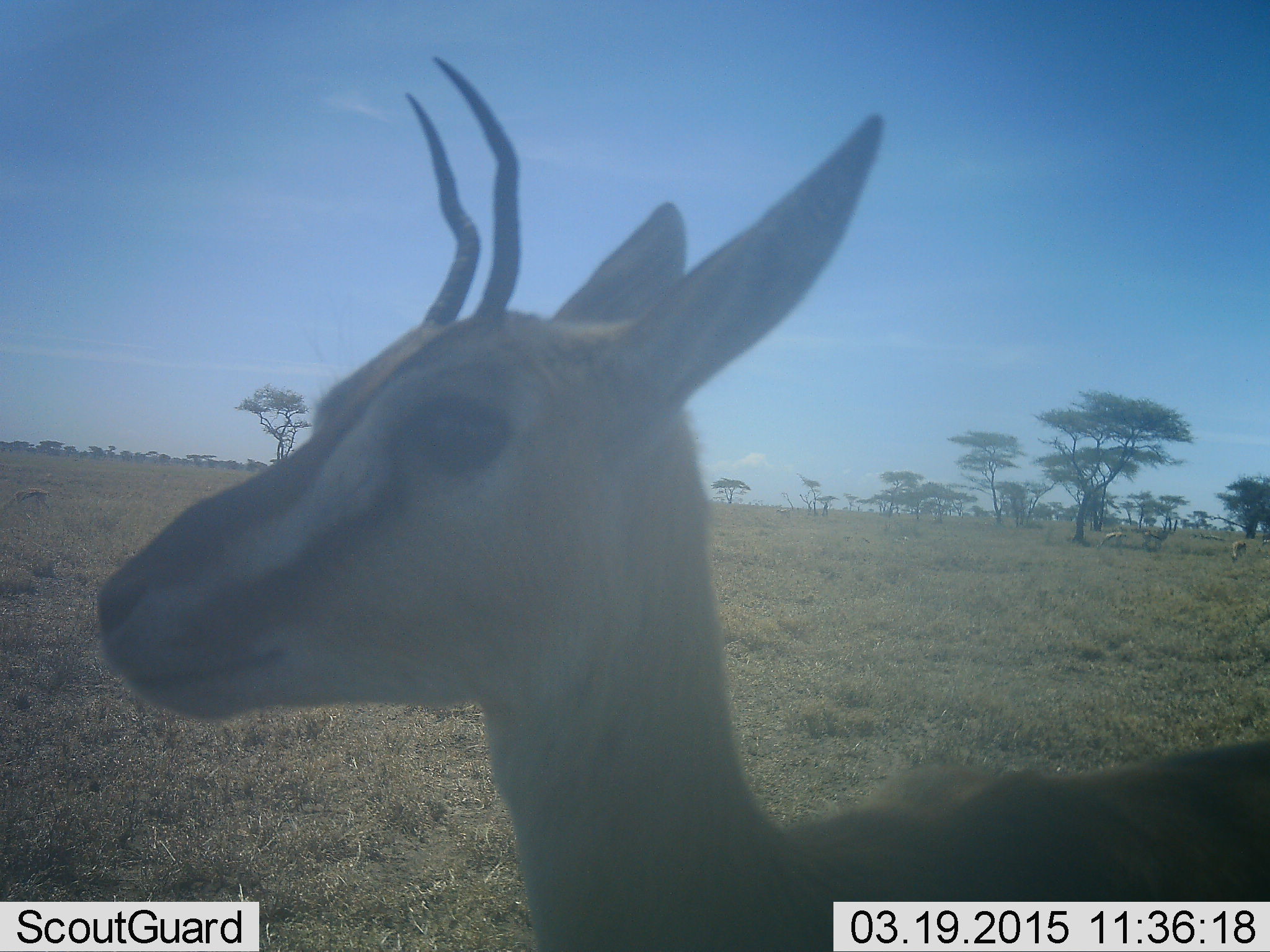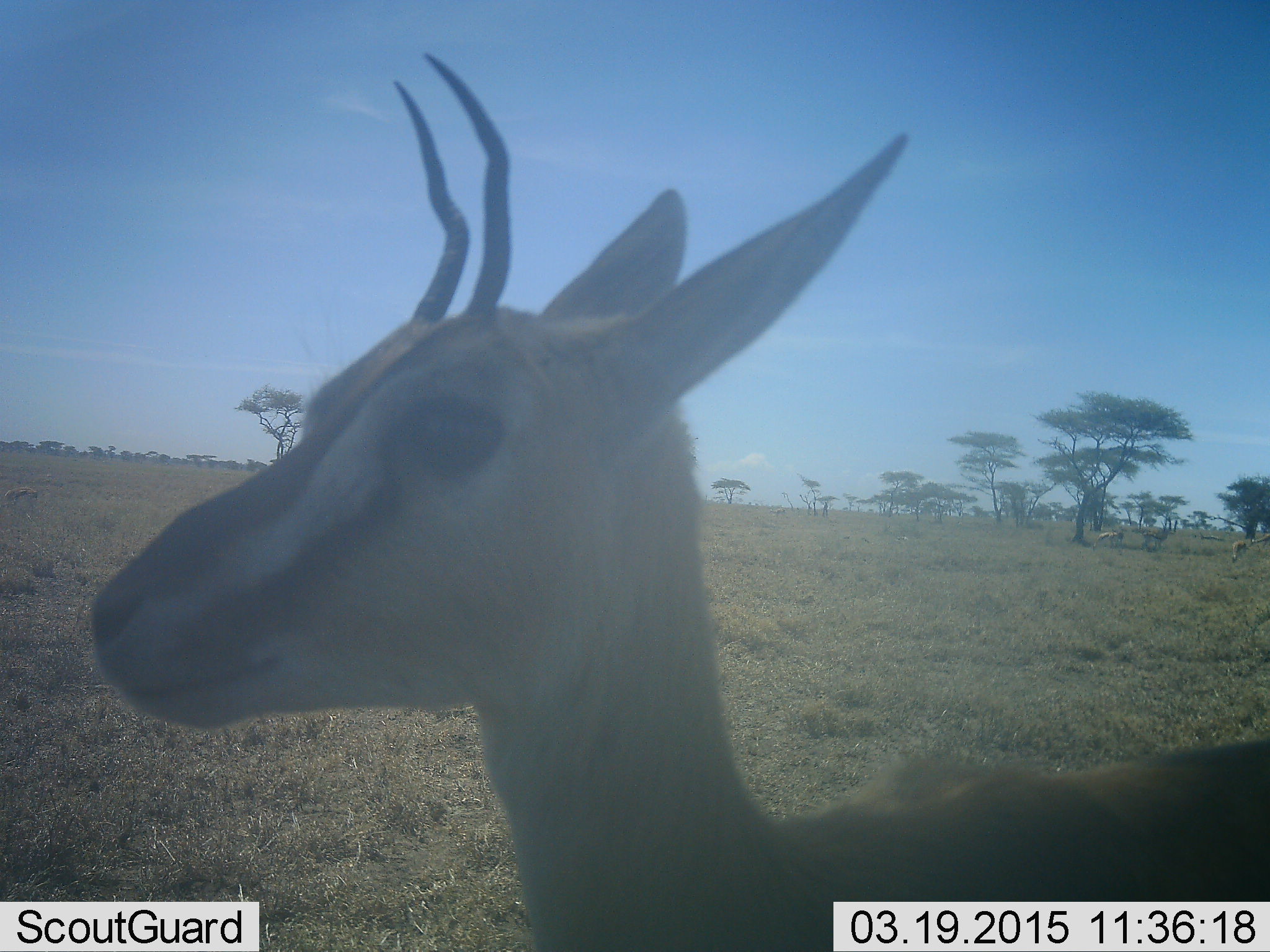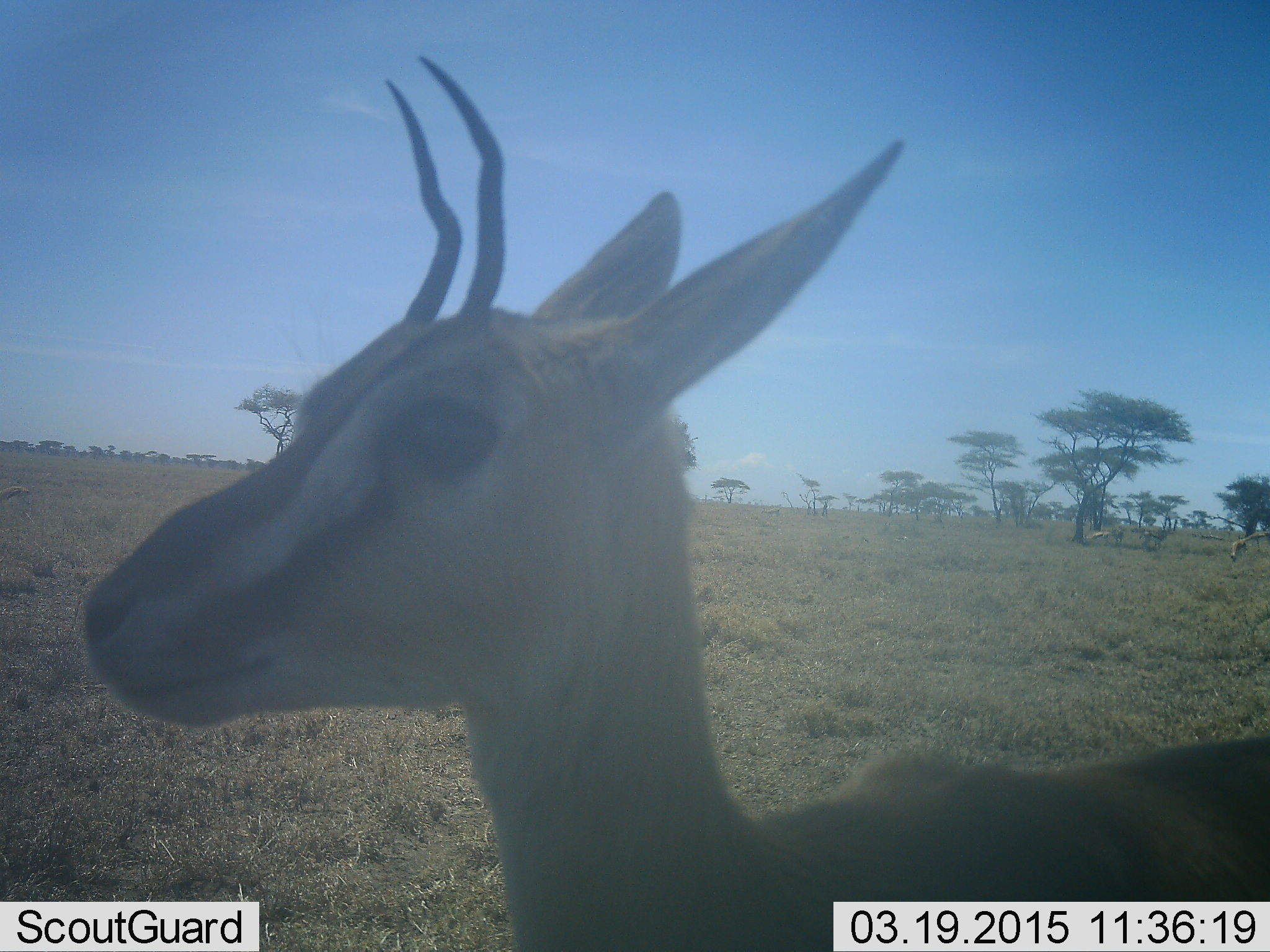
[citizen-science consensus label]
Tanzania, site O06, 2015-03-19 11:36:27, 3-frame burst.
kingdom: Animalia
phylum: Chordata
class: Mammalia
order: Artiodactyla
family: Bovidae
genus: Eudorcas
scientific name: Eudorcas thomsonii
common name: thomson's gazelle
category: gazellethomsons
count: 1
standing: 89%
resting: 0%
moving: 33%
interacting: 0%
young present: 0%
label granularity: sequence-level